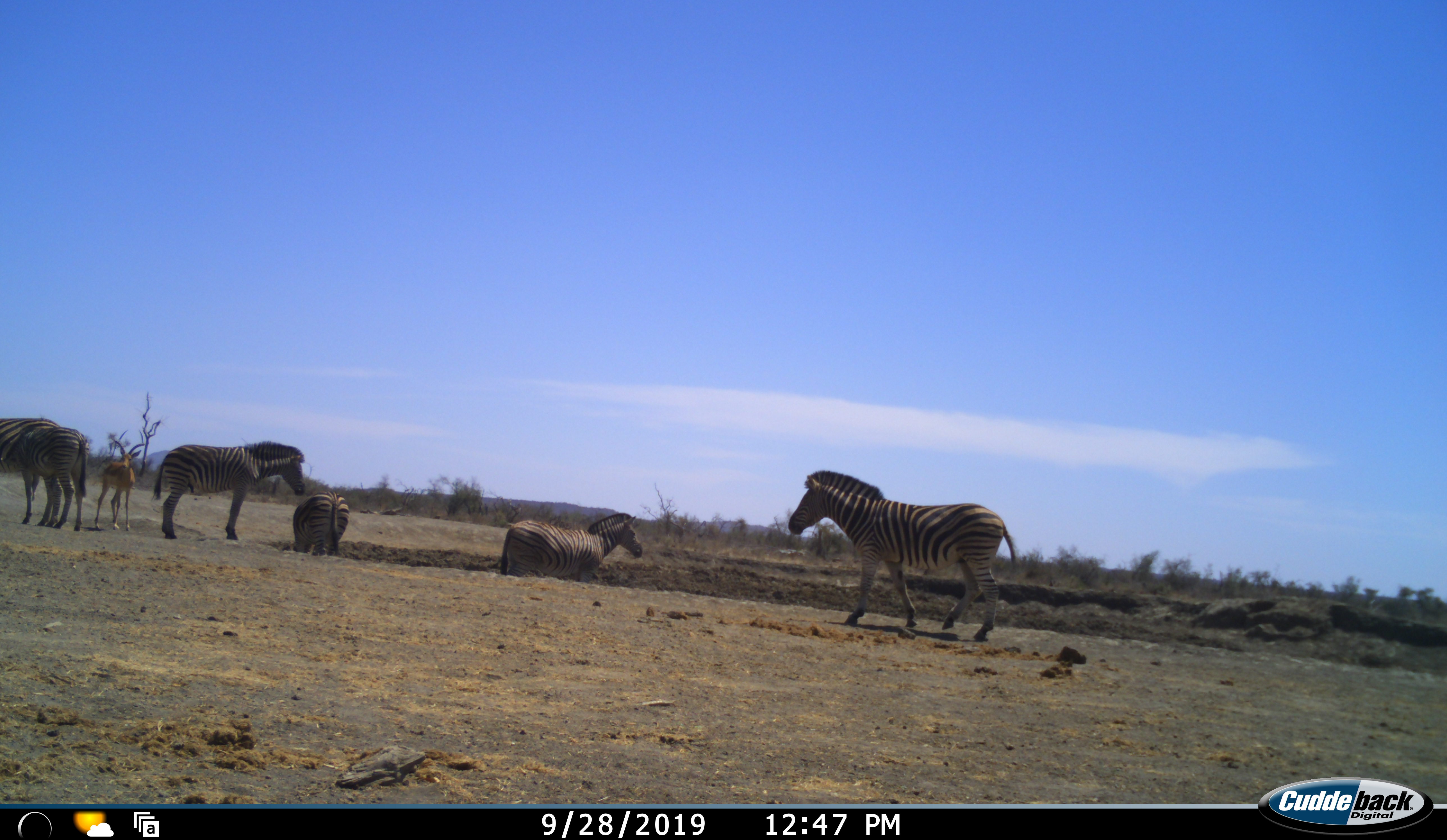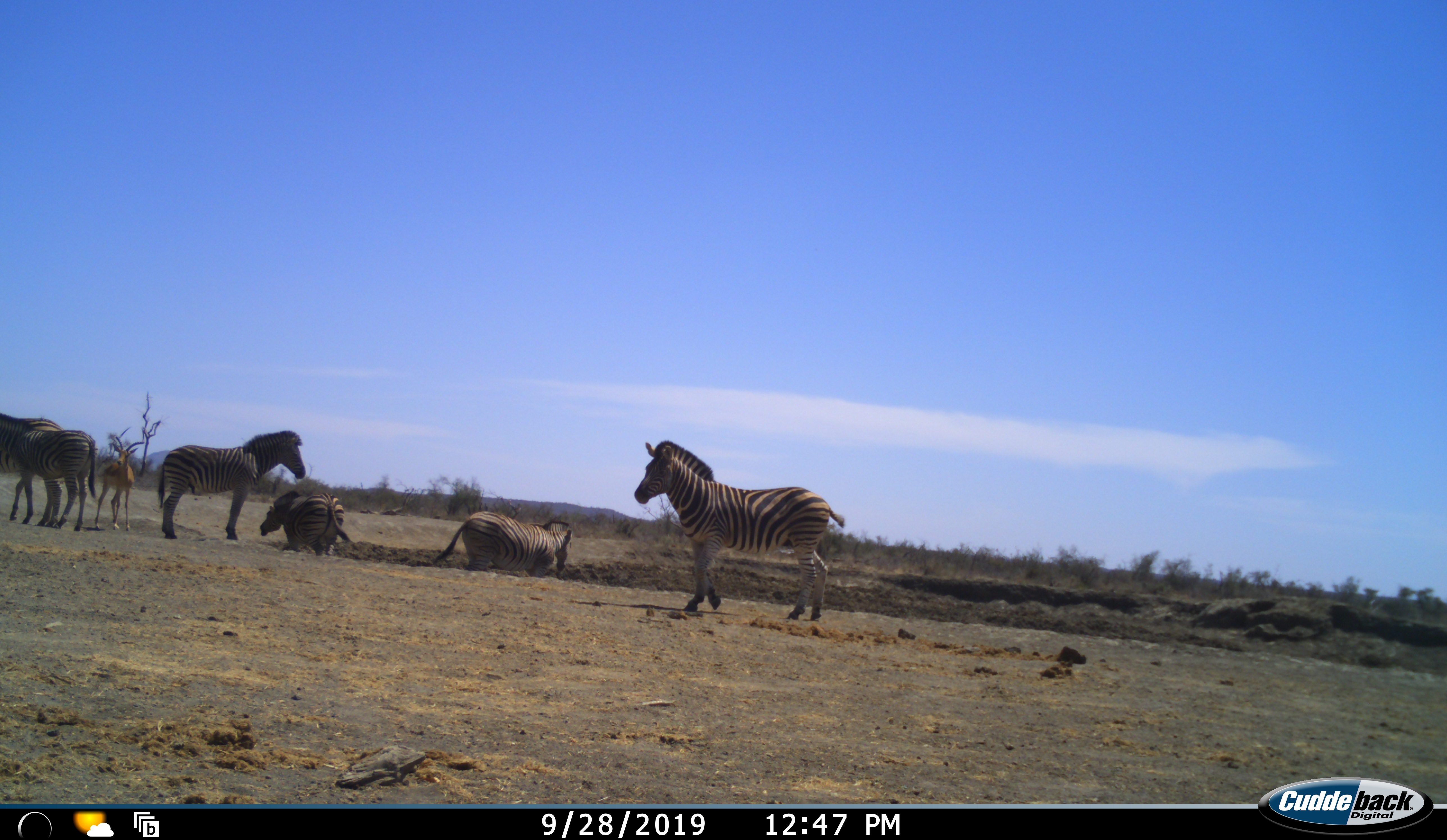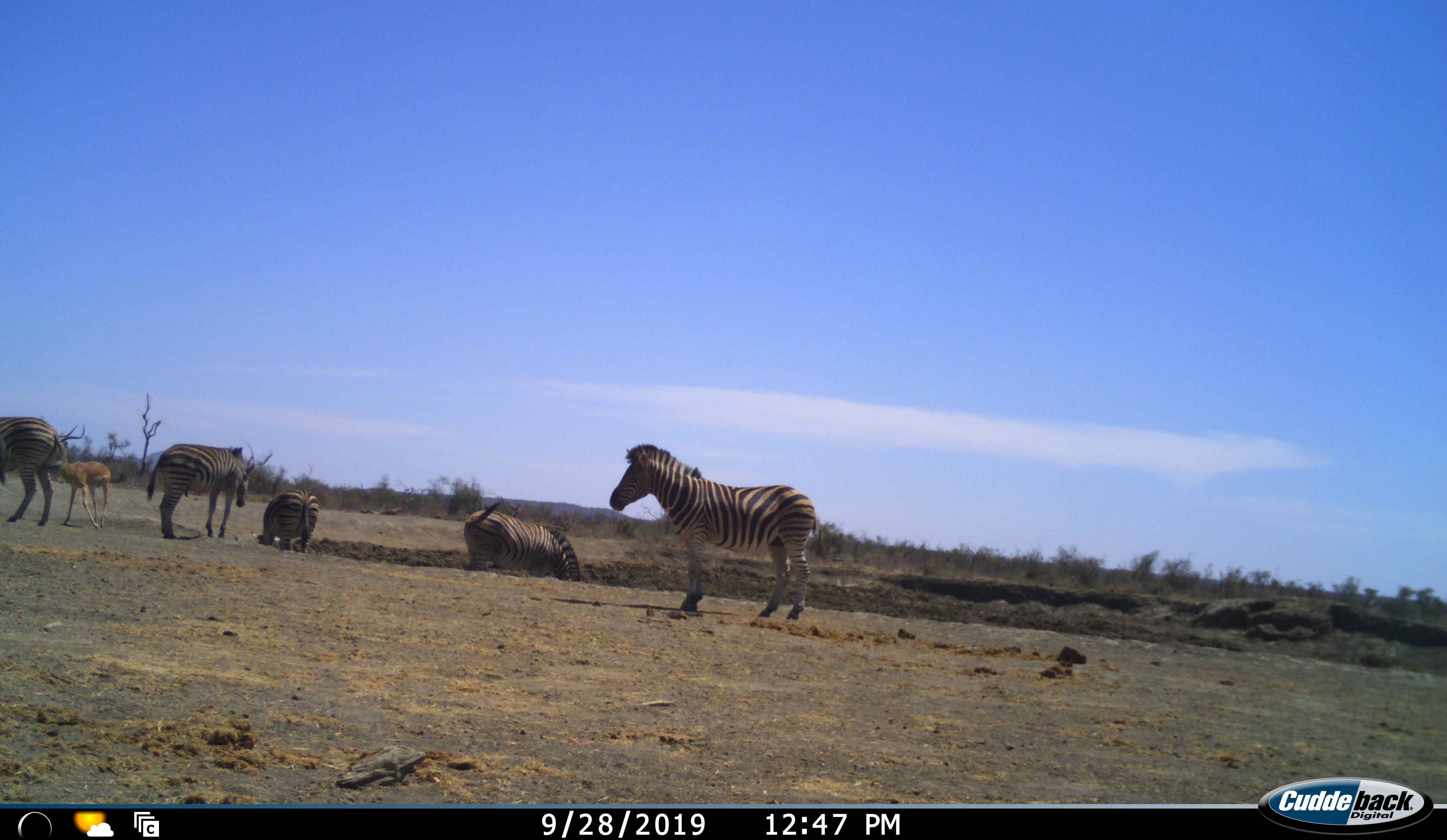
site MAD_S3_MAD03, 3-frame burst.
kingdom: Animalia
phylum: Chordata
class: Mammalia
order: Artiodactyla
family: Bovidae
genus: Aepyceros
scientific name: Aepyceros melampus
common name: impala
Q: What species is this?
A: Impala (Aepyceros melampus).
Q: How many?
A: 1.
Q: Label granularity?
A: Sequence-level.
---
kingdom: Animalia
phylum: Chordata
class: Mammalia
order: Perissodactyla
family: Equidae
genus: Equus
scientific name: Equus quagga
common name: plains zebra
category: zebraplains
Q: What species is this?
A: Zebraplains (plains zebra) (Equus quagga).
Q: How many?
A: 6.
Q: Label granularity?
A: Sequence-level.